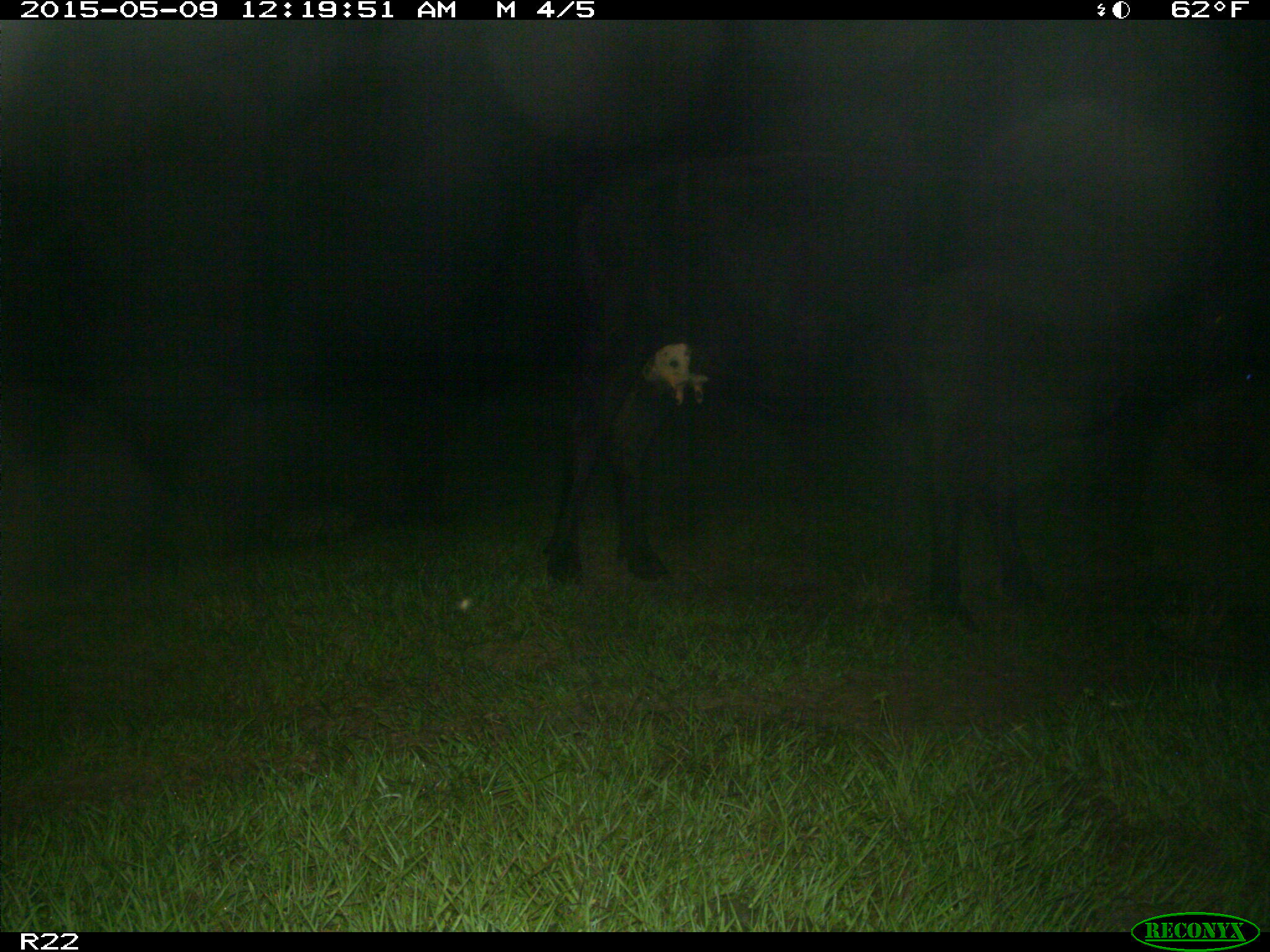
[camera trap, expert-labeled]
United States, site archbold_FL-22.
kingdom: Animalia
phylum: Chordata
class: Mammalia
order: Artiodactyla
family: Bovidae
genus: Bos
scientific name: Bos taurus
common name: domestic cow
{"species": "Bos taurus (domestic cow)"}